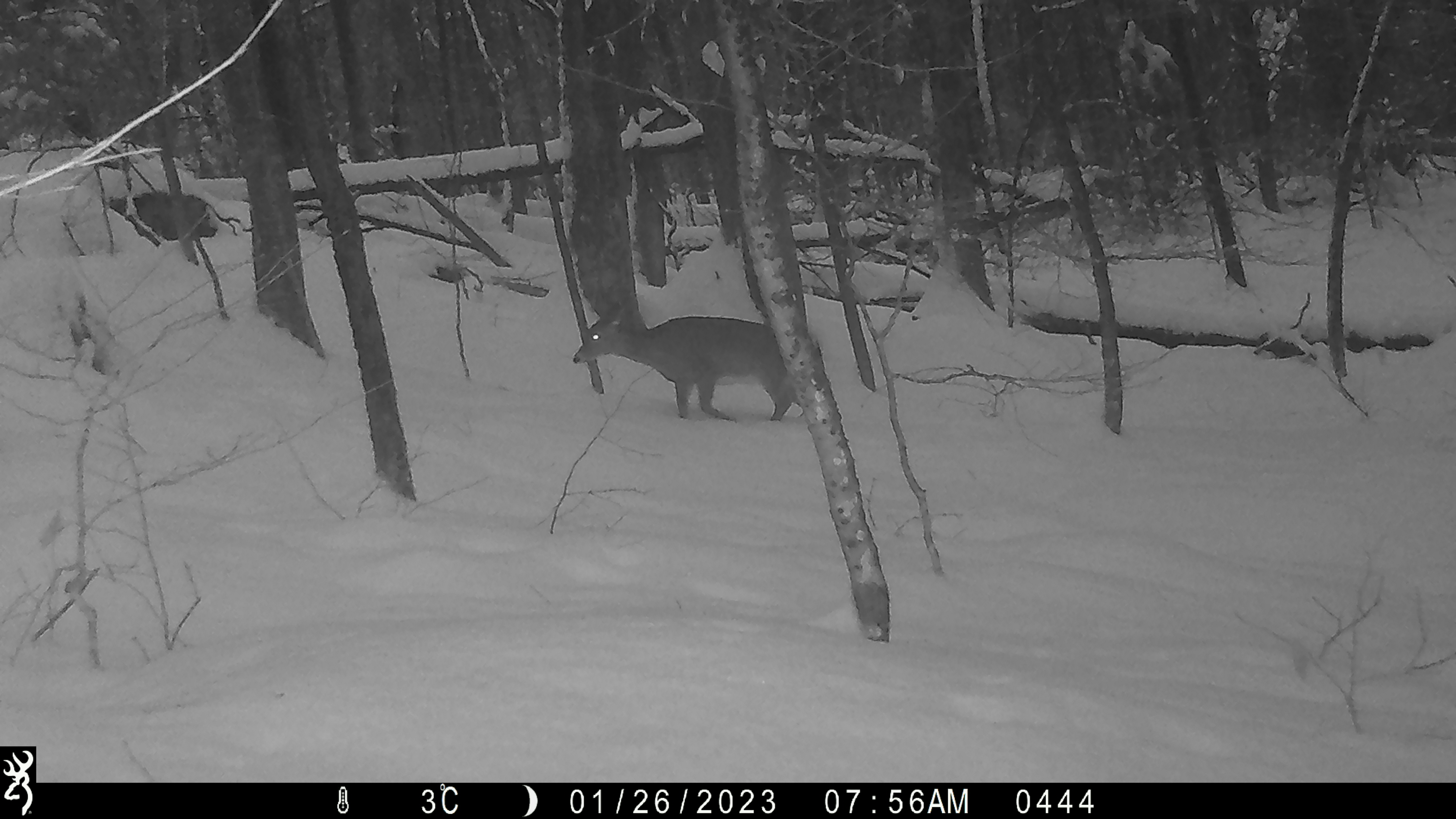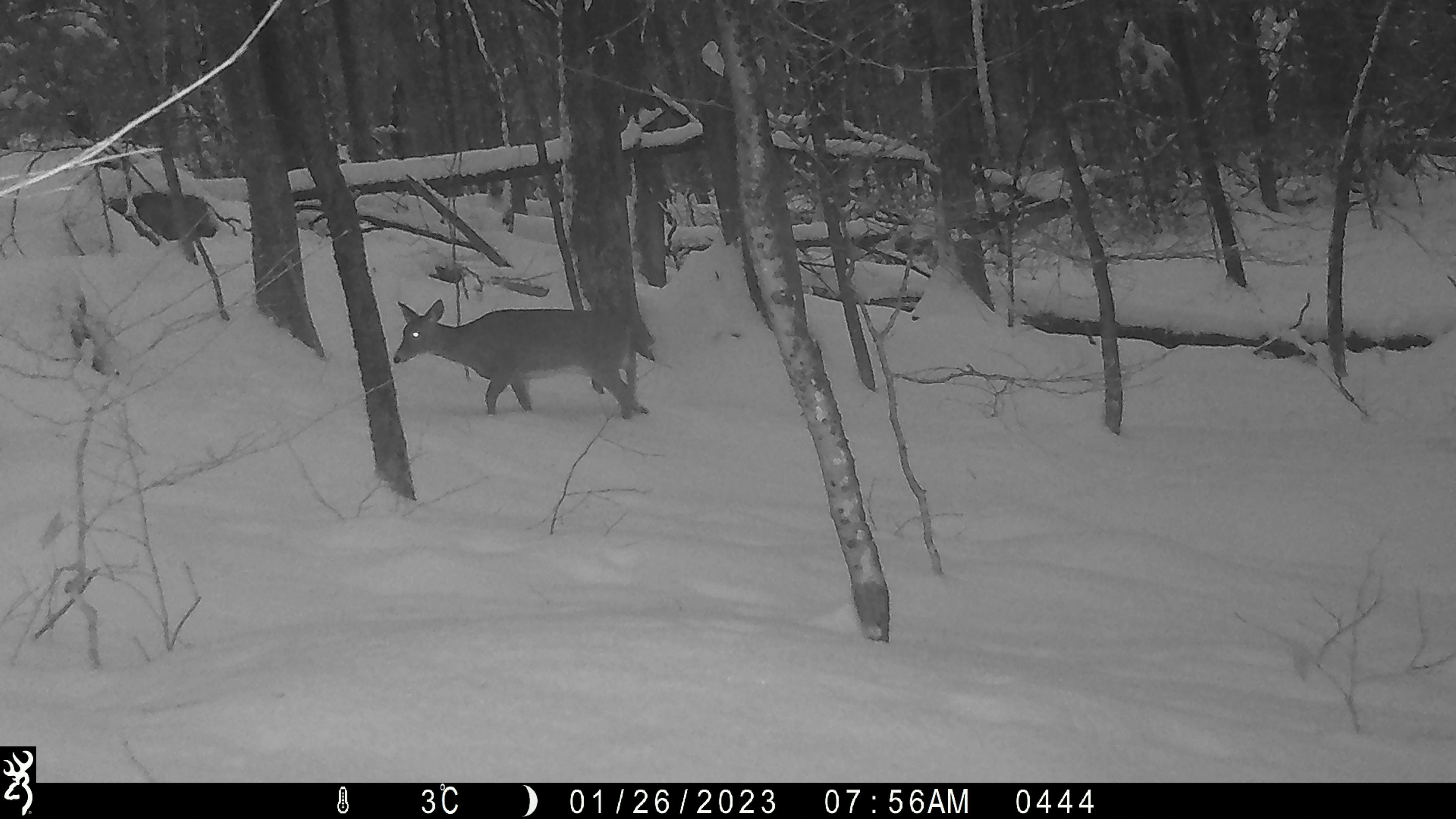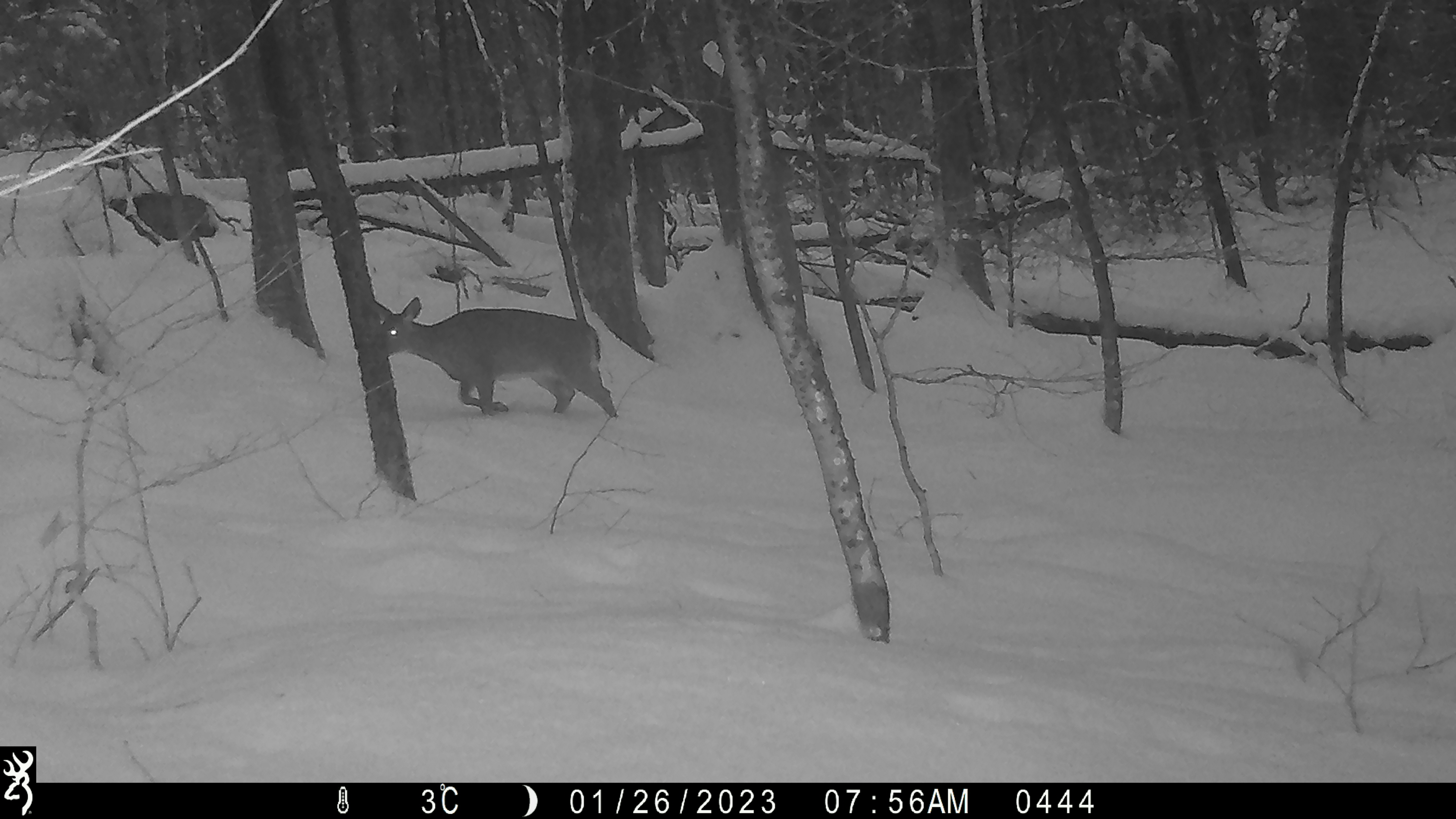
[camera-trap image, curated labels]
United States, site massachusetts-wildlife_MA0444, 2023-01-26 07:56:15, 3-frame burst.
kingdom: Animalia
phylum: Chordata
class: Mammalia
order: Artiodactyla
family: Cervidae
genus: Odocoileus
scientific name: Odocoileus virginianus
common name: white-tailed deer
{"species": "white-tailed deer (Odocoileus virginianus)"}